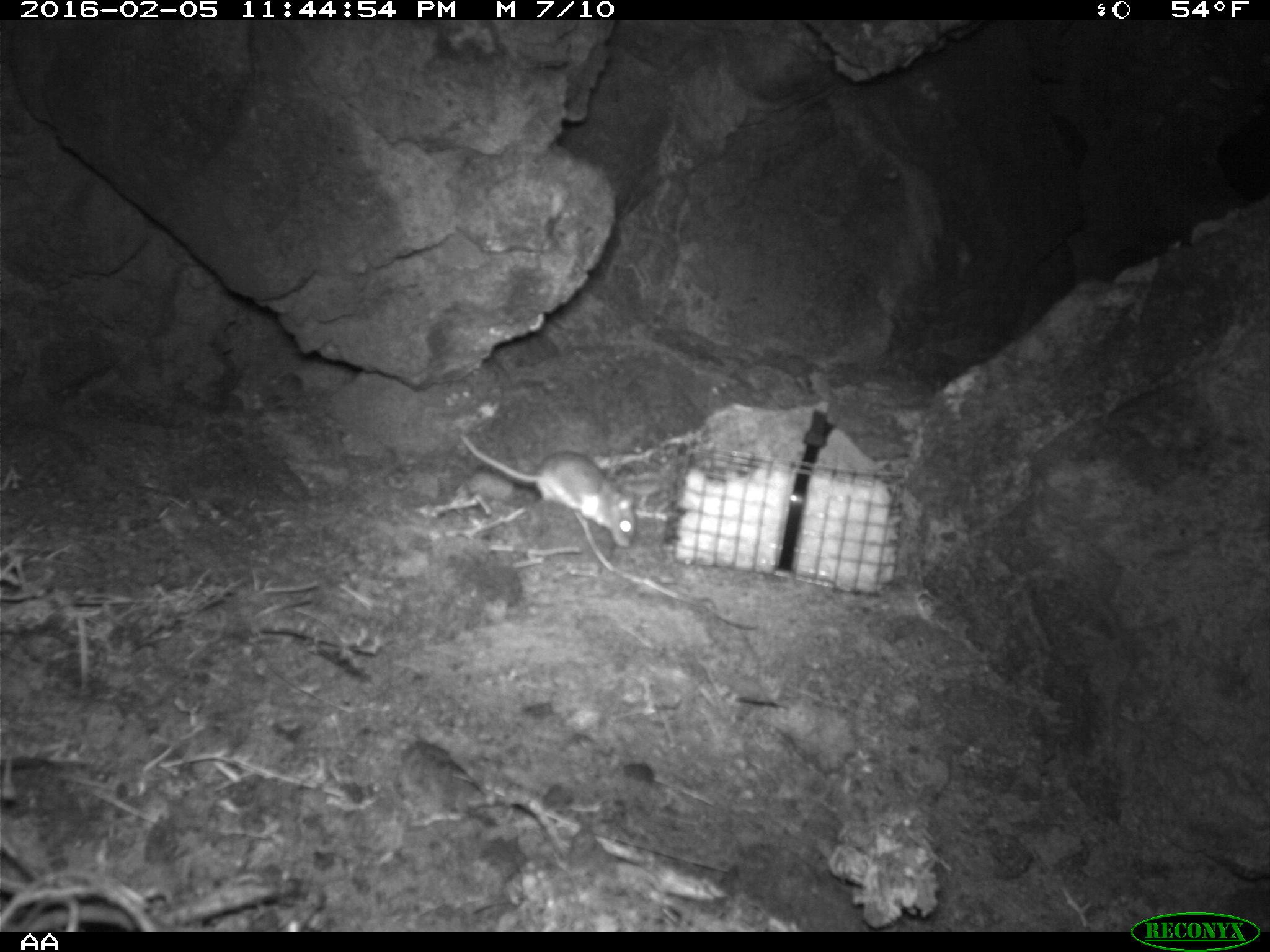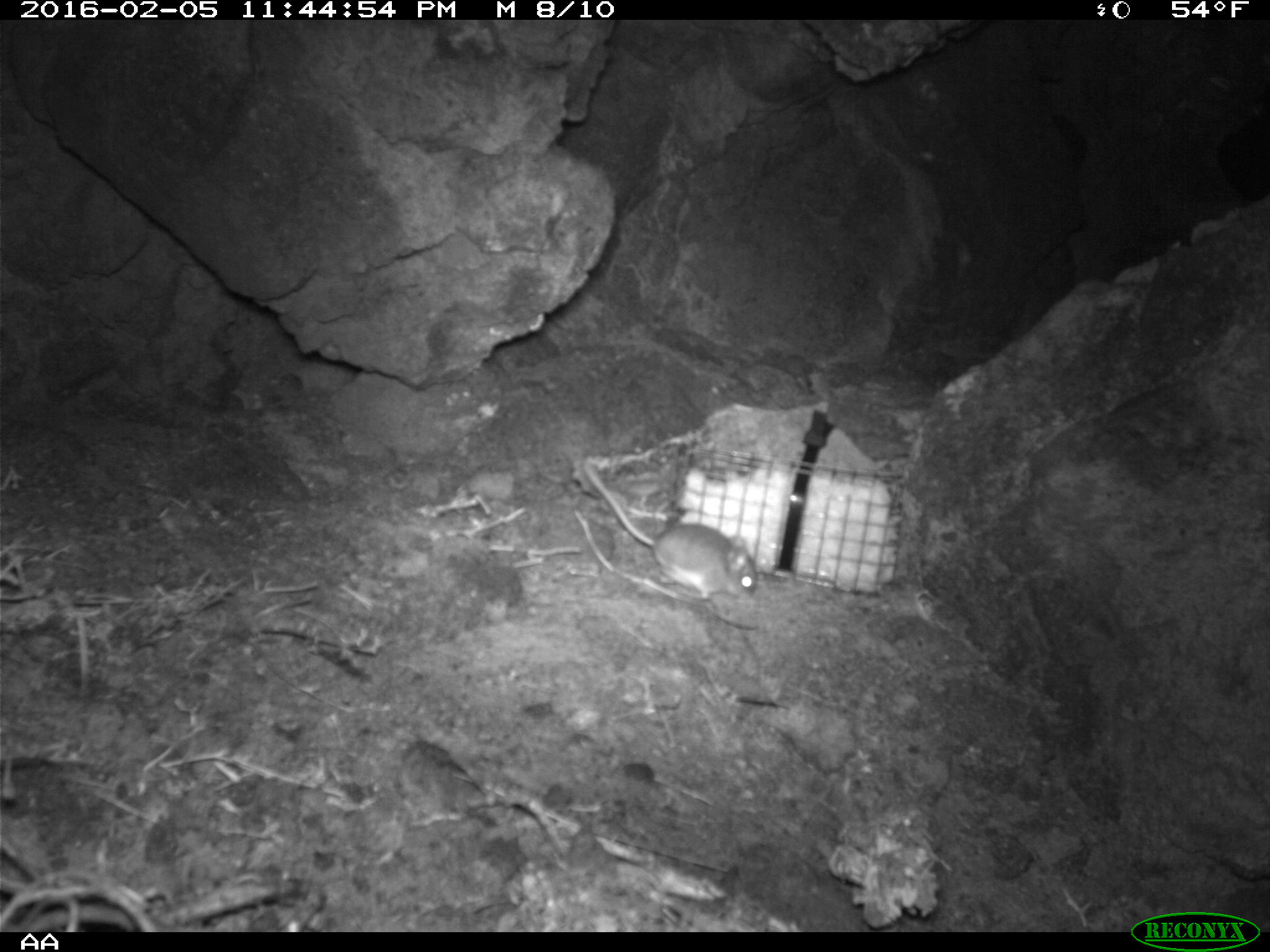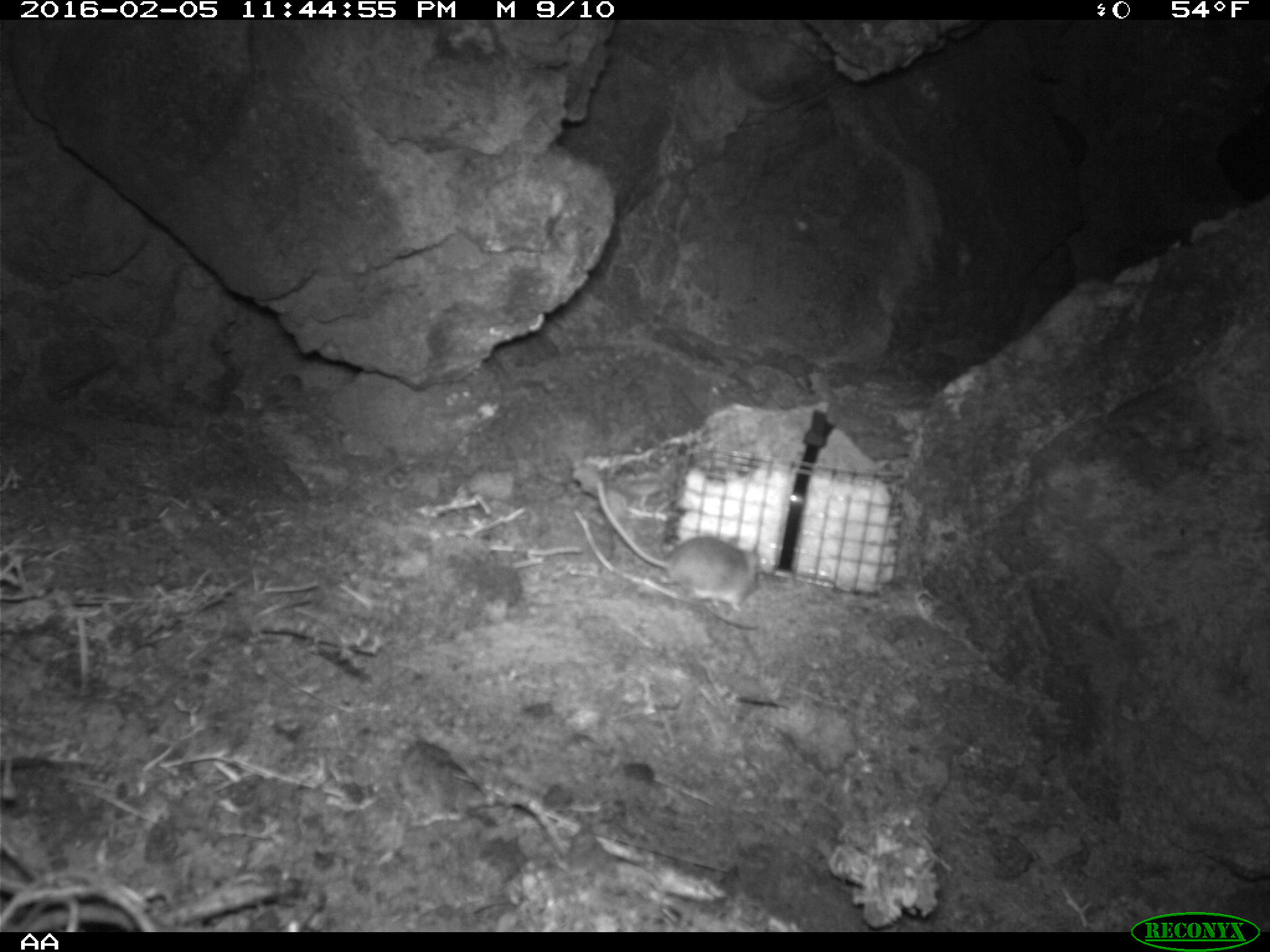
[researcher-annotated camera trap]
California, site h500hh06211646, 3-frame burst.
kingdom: Animalia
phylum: Chordata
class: Mammalia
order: Rodentia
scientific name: Rodentia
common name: rodent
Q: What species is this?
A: Rodent (Rodentia).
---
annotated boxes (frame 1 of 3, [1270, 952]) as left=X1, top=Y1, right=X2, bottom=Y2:
rodent: left=460, top=433, right=636, bottom=548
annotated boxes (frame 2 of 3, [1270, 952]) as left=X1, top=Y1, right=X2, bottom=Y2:
rodent: left=579, top=461, right=759, bottom=604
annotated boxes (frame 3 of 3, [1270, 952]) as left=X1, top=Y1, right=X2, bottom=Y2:
rodent: left=595, top=485, right=761, bottom=610